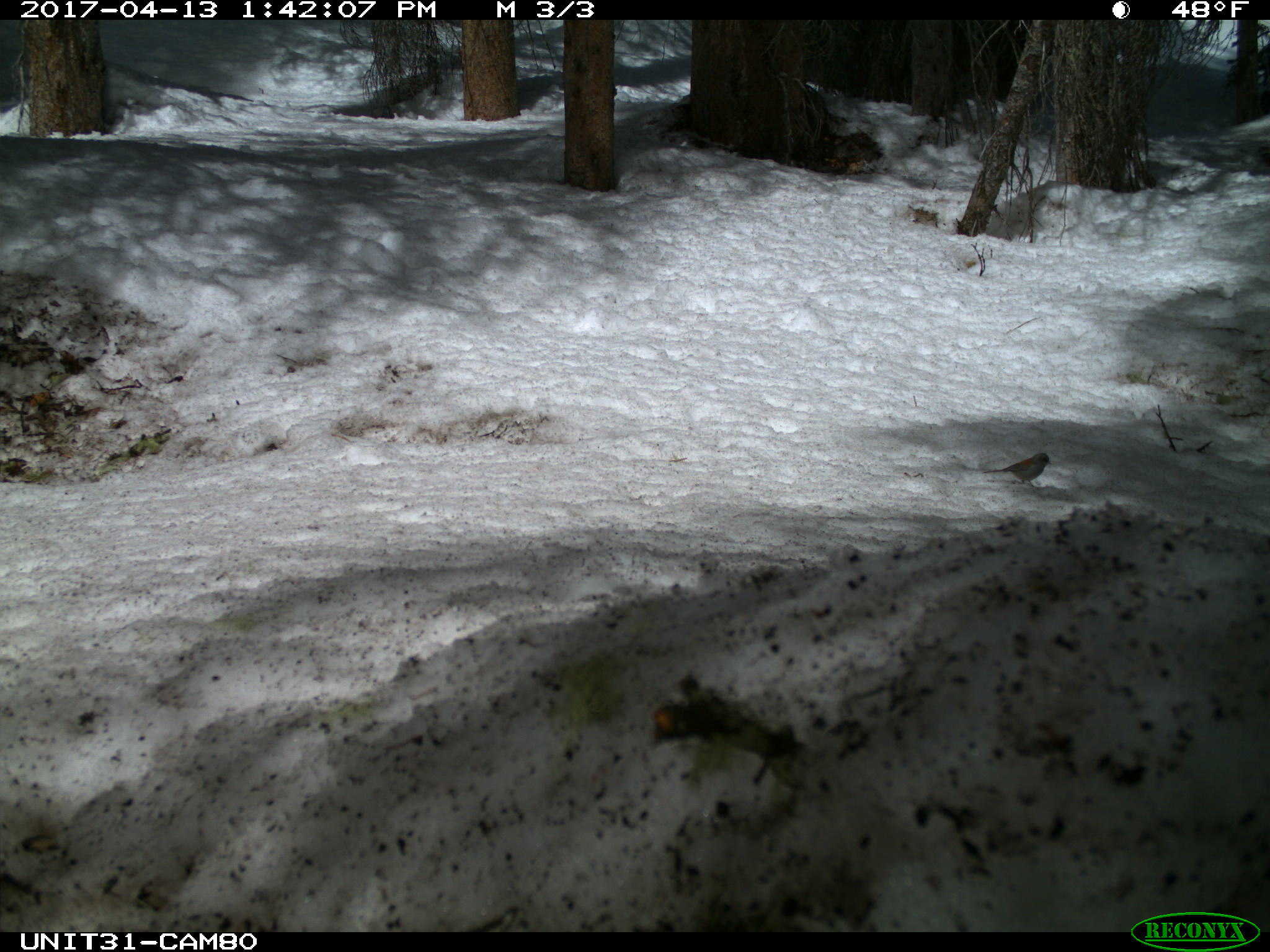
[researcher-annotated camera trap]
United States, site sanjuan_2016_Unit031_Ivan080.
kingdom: Animalia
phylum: Chordata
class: Aves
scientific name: Aves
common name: birds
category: unidentified bird